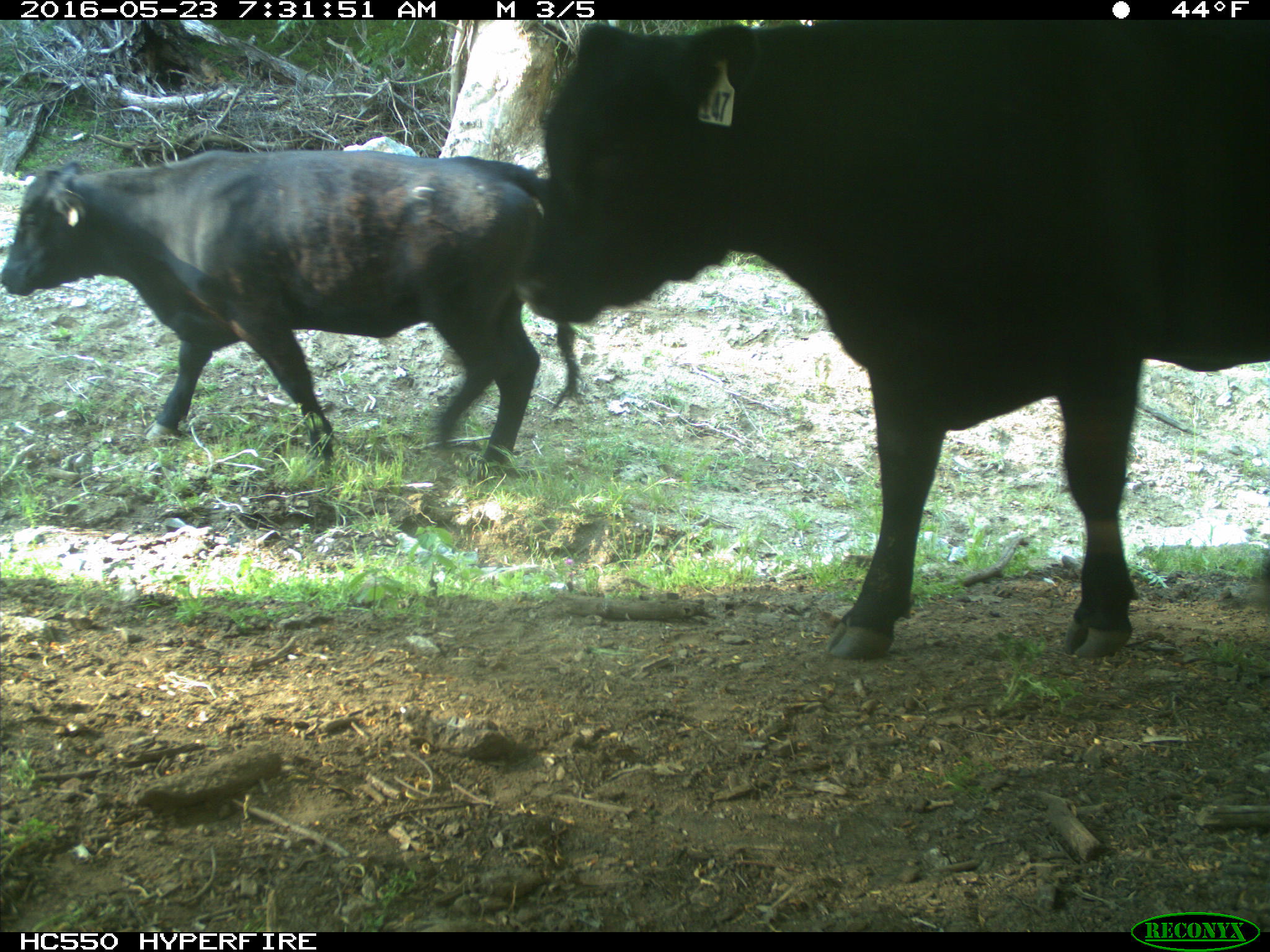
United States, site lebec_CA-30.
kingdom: Animalia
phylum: Chordata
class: Mammalia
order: Artiodactyla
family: Bovidae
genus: Bos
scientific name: Bos taurus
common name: domestic cow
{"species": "Bos taurus (domestic cow)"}